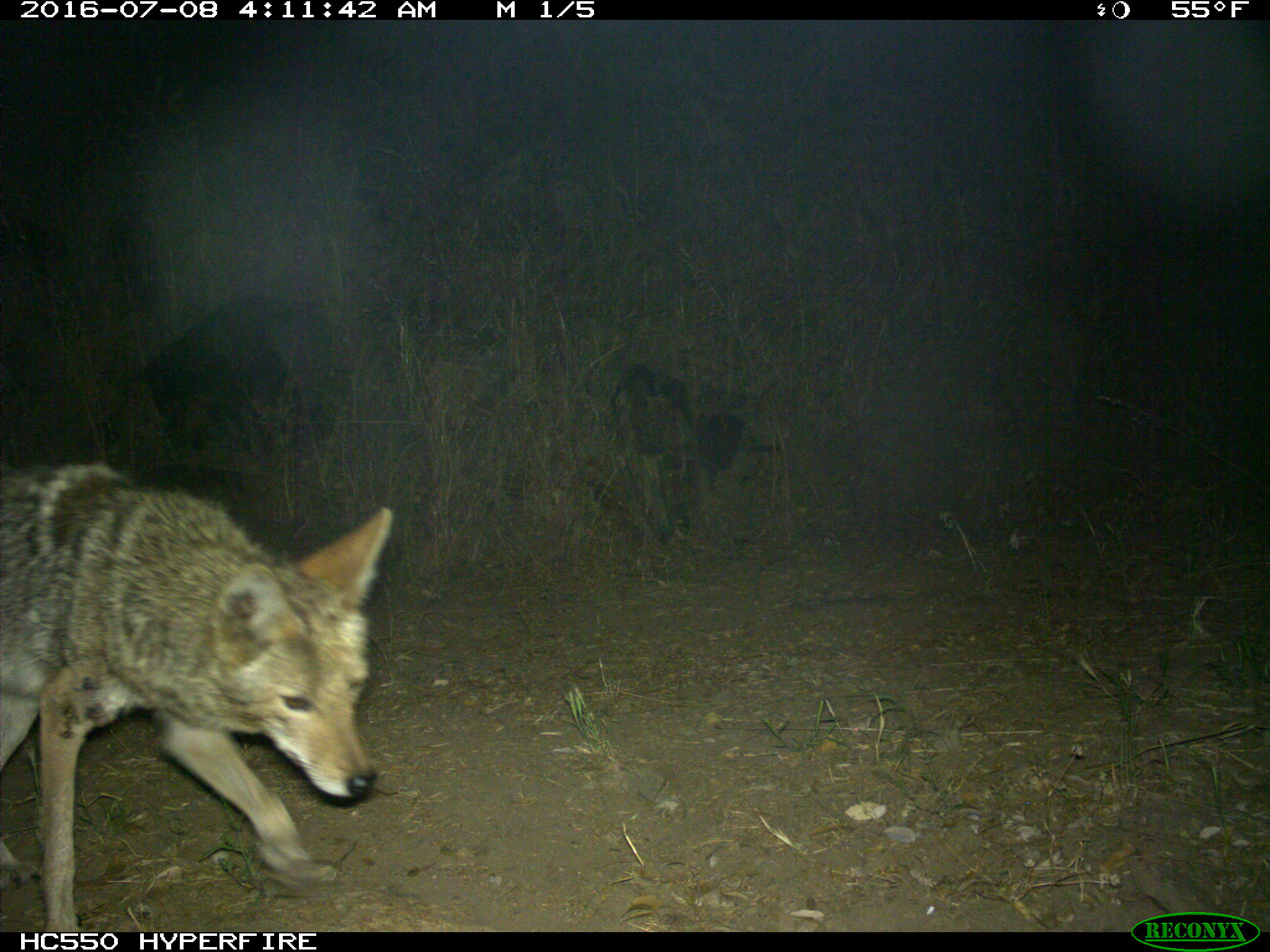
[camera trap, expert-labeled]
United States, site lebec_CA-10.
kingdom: Animalia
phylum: Chordata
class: Mammalia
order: Carnivora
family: Canidae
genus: Canis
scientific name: Canis latrans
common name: coyote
Canis latrans (coyote).